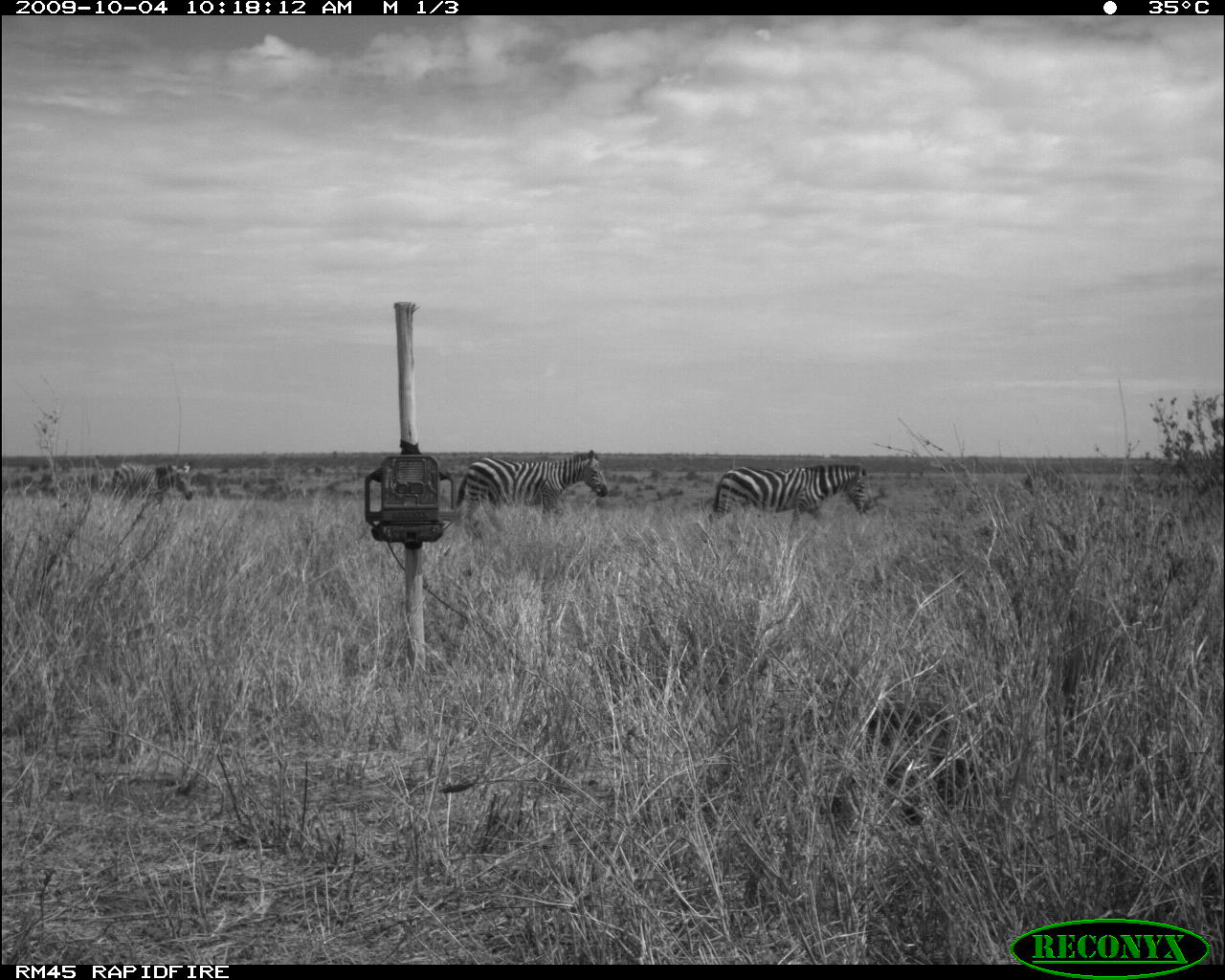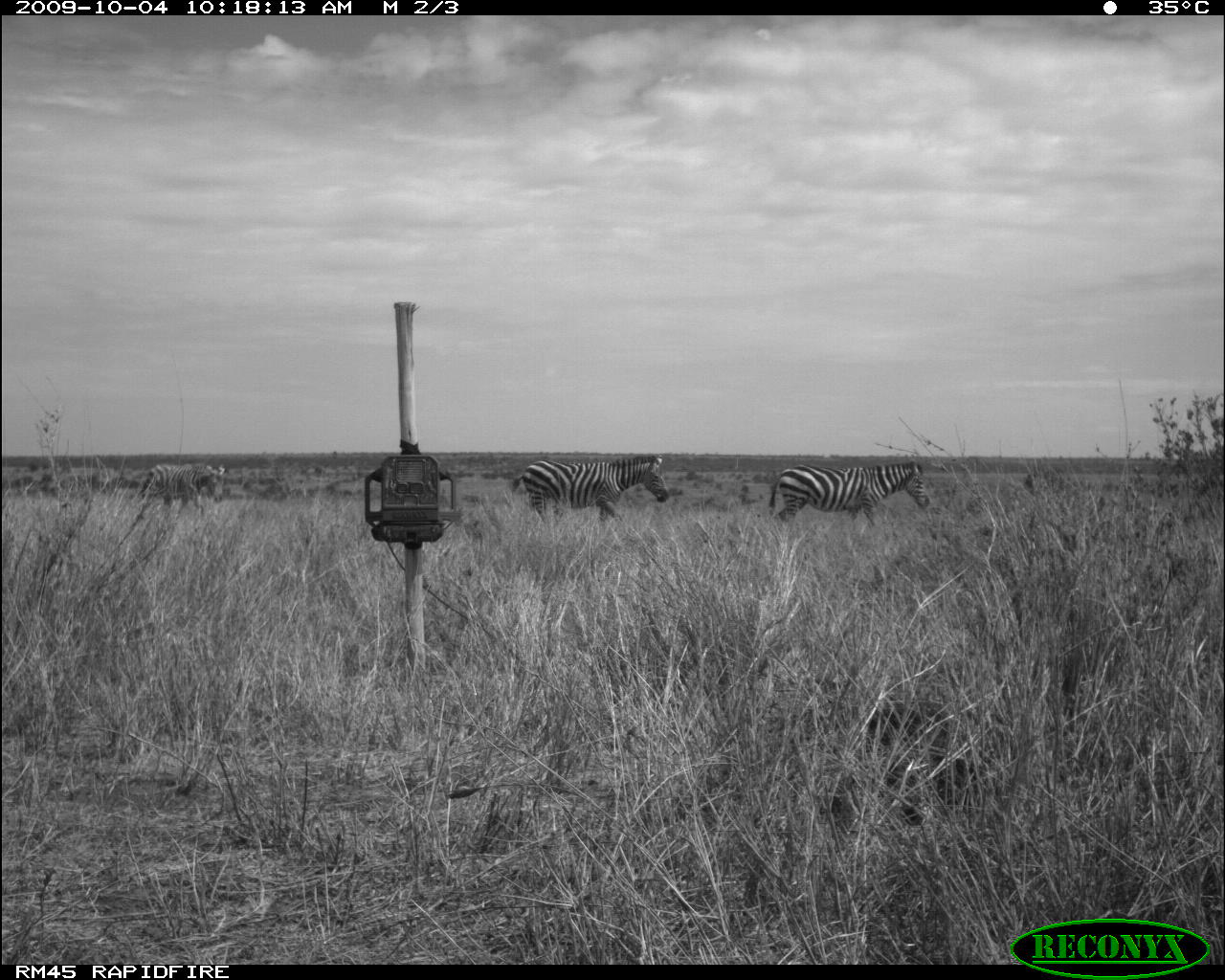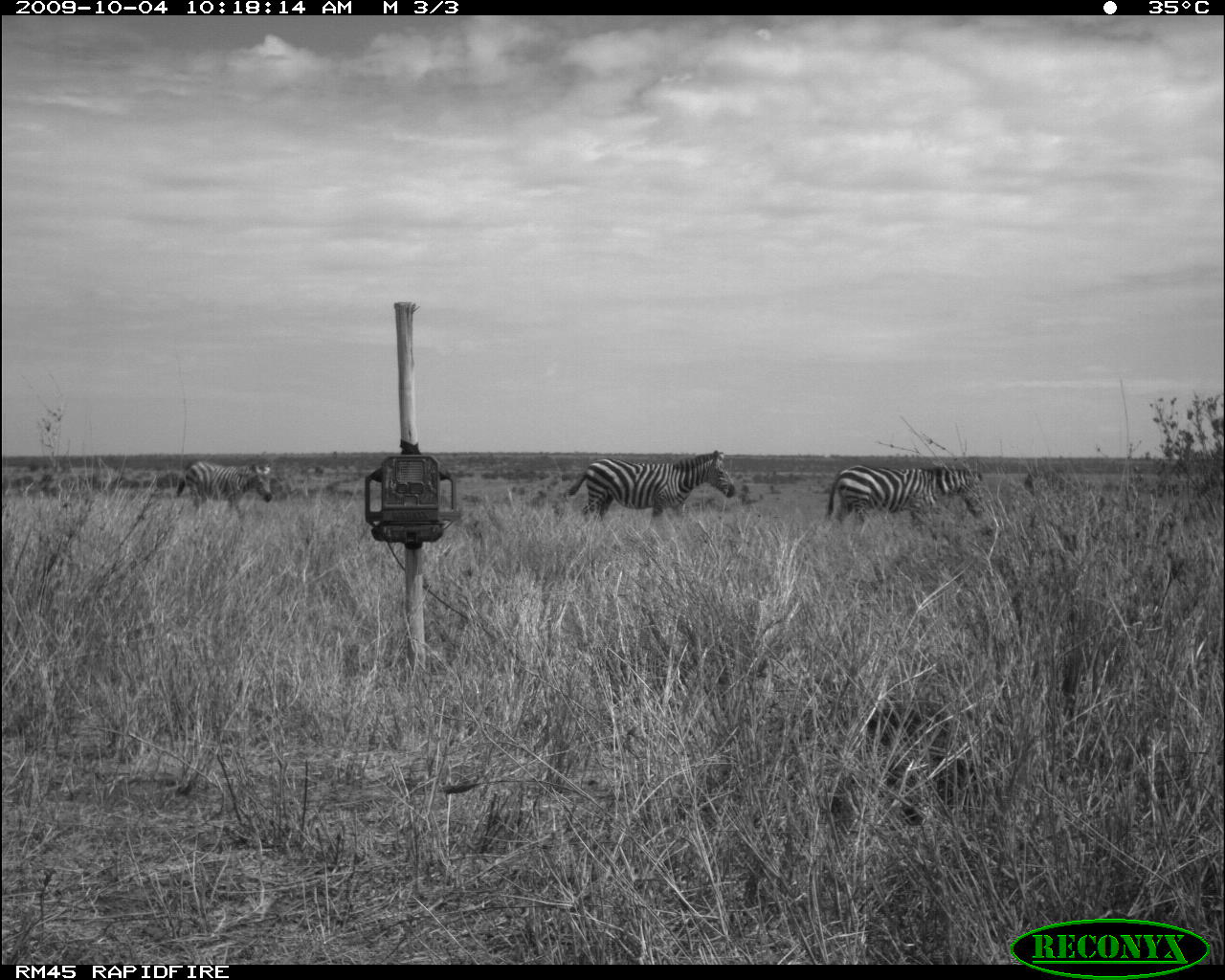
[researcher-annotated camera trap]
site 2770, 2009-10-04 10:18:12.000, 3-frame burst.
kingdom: Animalia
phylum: Chordata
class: Mammalia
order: Perissodactyla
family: Equidae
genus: Equus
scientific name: Equus quagga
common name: plains zebra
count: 3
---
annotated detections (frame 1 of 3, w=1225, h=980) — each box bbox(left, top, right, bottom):
equus quagga: bbox(699, 463, 871, 537); bbox(455, 449, 608, 529); bbox(110, 463, 194, 508)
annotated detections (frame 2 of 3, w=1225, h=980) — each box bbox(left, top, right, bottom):
equus quagga: bbox(509, 452, 671, 525); bbox(768, 458, 931, 527); bbox(138, 462, 225, 515)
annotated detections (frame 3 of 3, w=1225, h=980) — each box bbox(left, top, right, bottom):
equus quagga: bbox(564, 447, 739, 526); bbox(827, 463, 987, 532); bbox(175, 460, 272, 521)